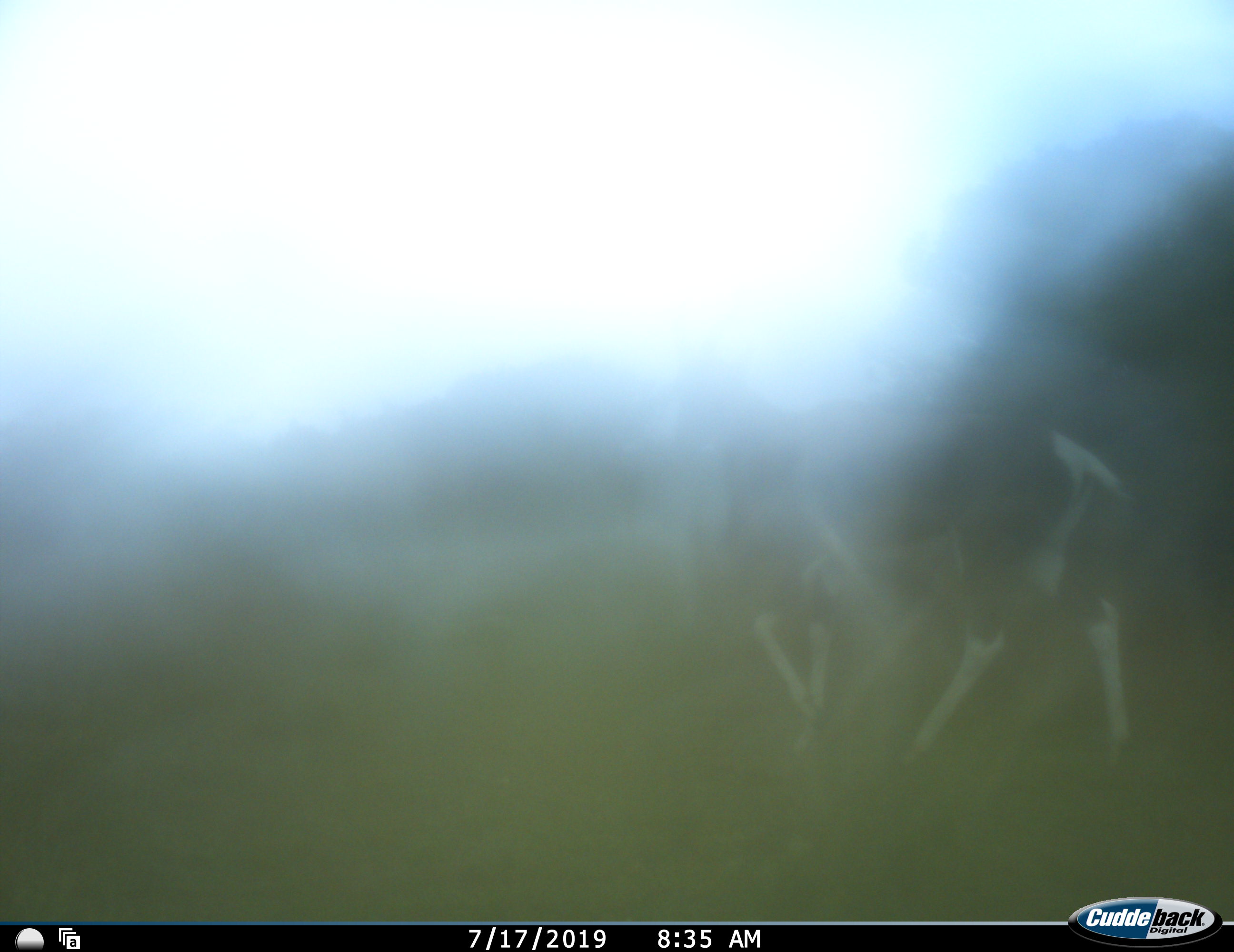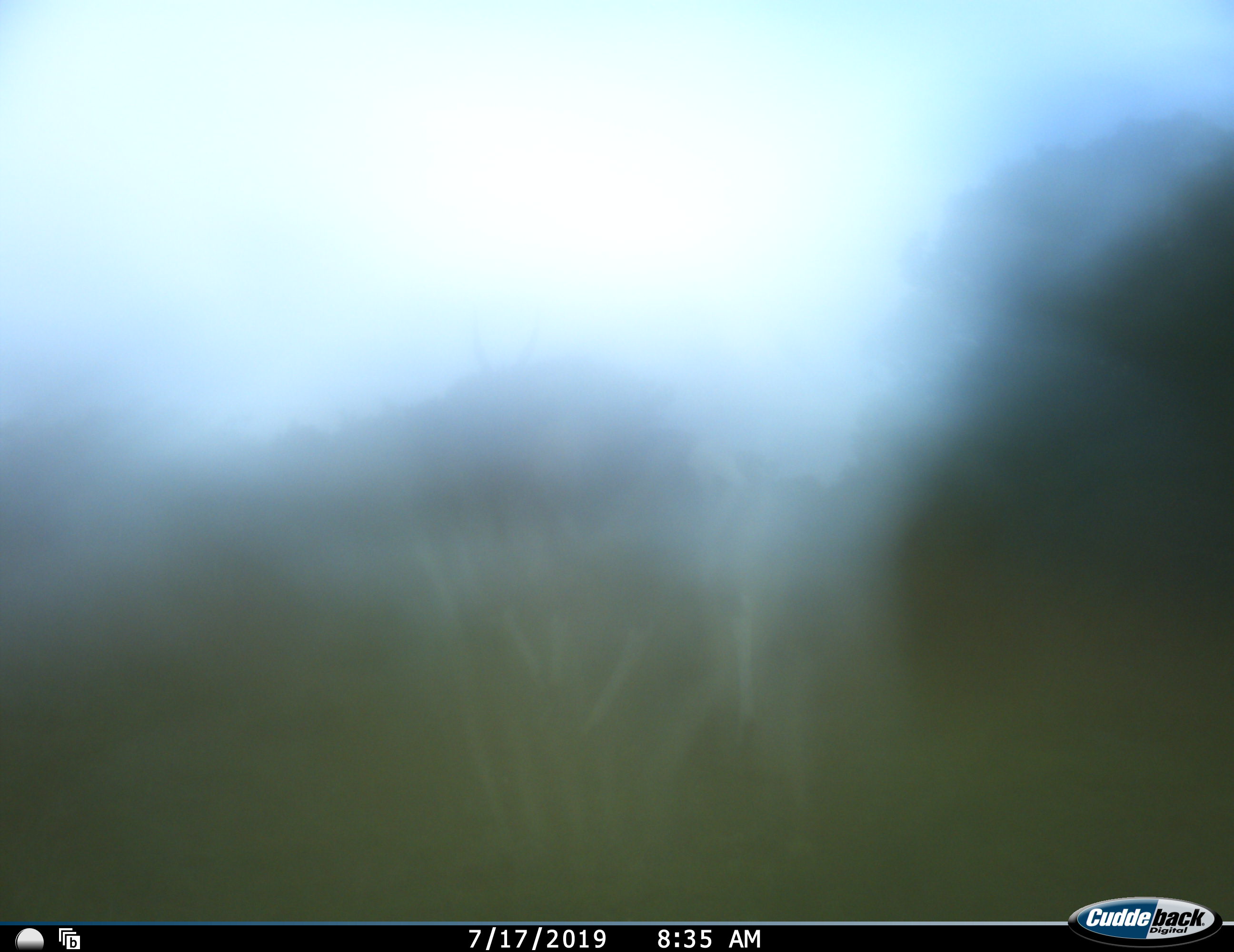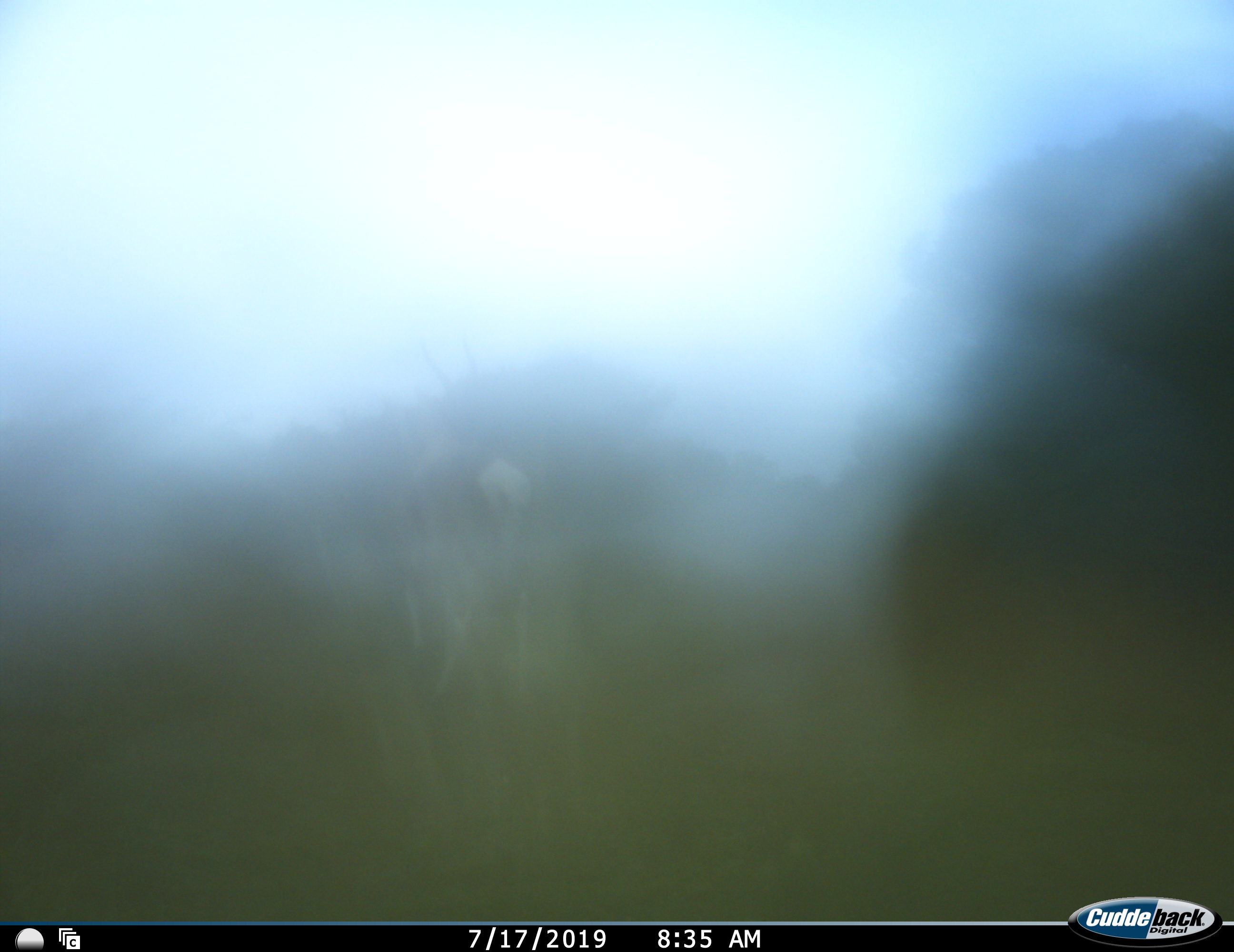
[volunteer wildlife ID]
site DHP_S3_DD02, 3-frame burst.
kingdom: Animalia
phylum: Chordata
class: Mammalia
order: Artiodactyla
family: Bovidae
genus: Damaliscus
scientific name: Damaliscus pygargus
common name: bontebok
Bontebok (Damaliscus pygargus), count 1. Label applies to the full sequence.